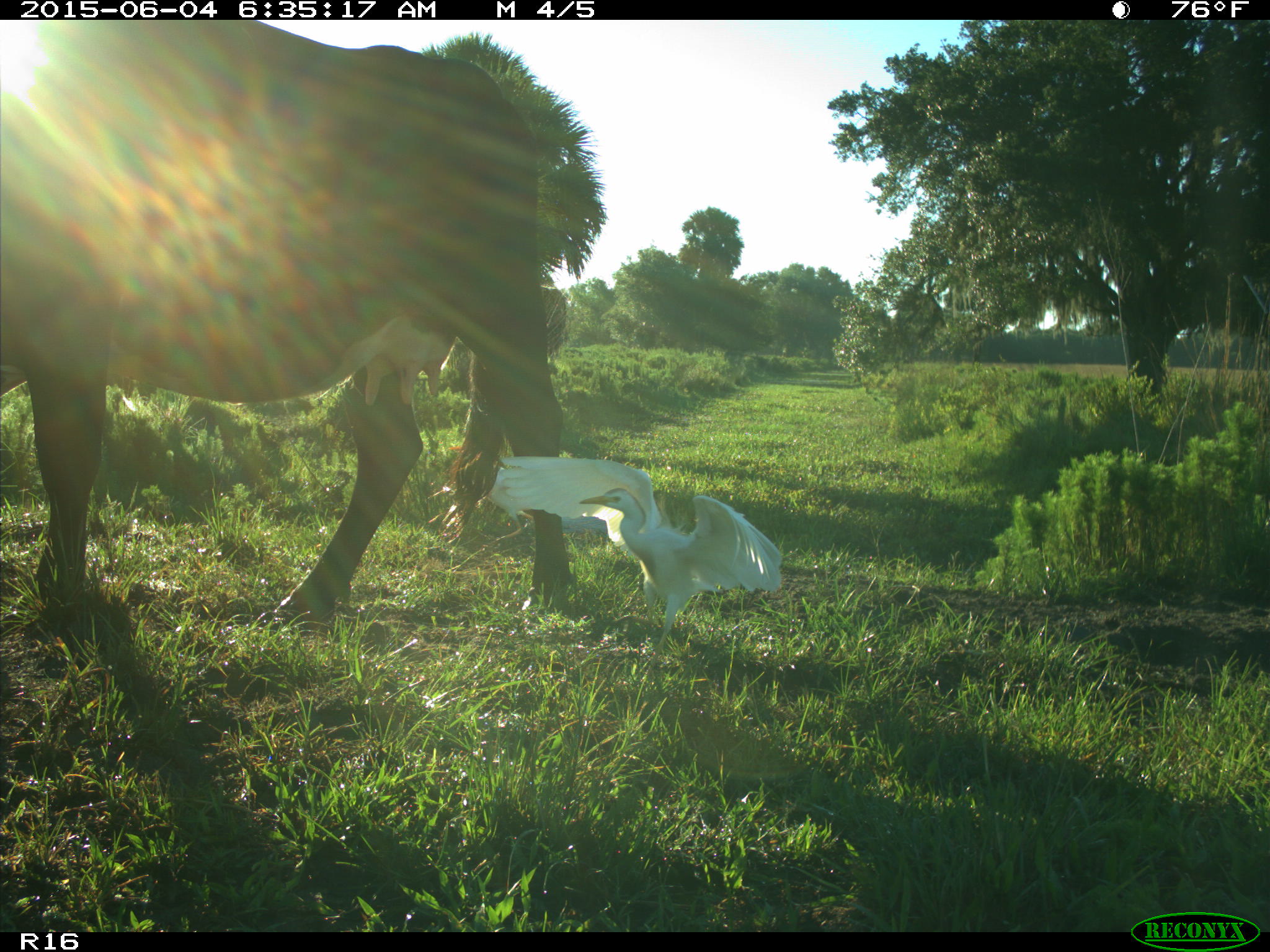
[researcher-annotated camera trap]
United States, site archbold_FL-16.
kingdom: Animalia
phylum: Chordata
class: Mammalia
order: Artiodactyla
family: Bovidae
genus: Bos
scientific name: Bos taurus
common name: domestic cow